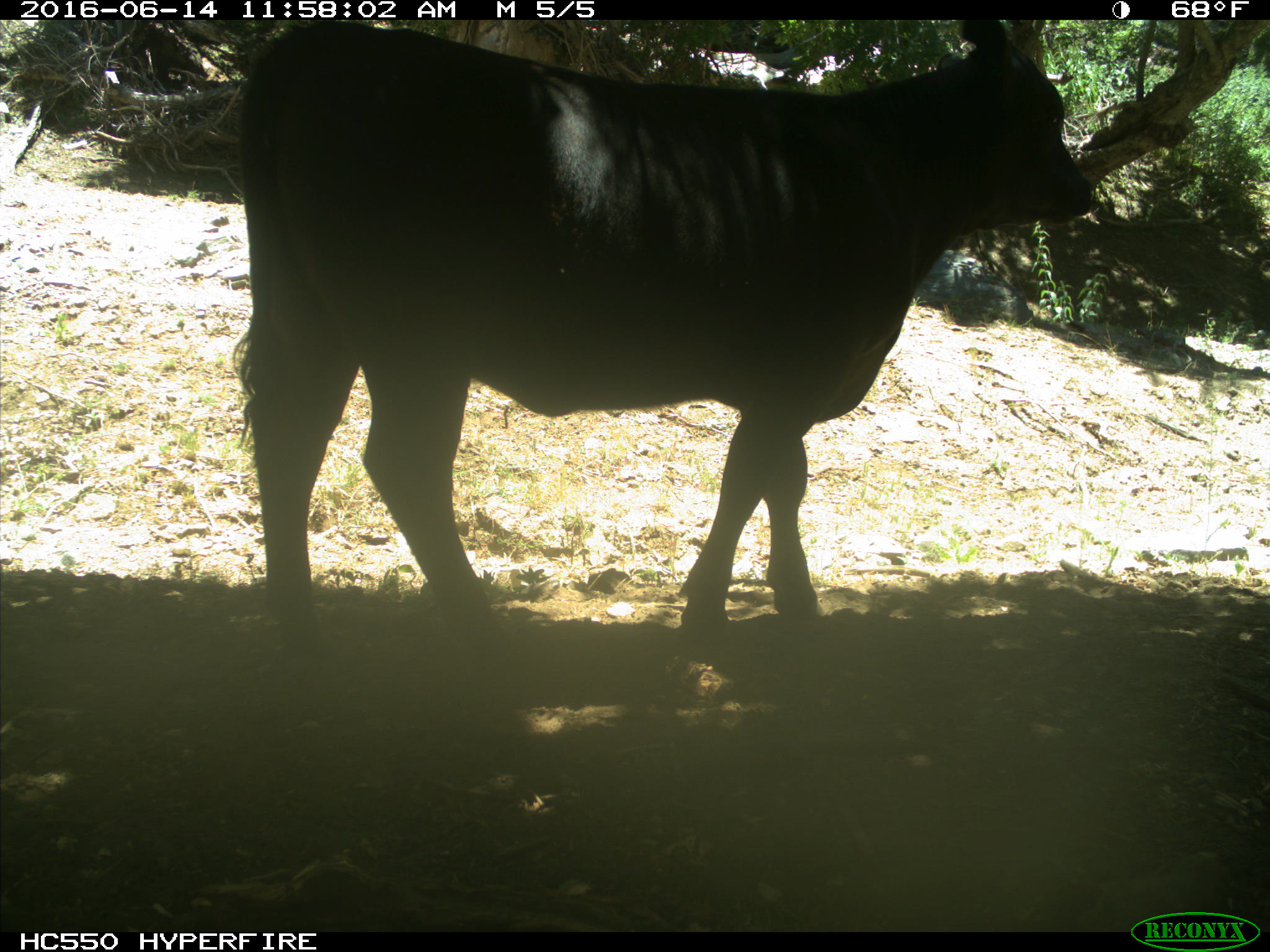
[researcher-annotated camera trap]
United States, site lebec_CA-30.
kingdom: Animalia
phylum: Chordata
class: Mammalia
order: Artiodactyla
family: Bovidae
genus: Bos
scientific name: Bos taurus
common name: domestic cow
Bos taurus (domestic cow).